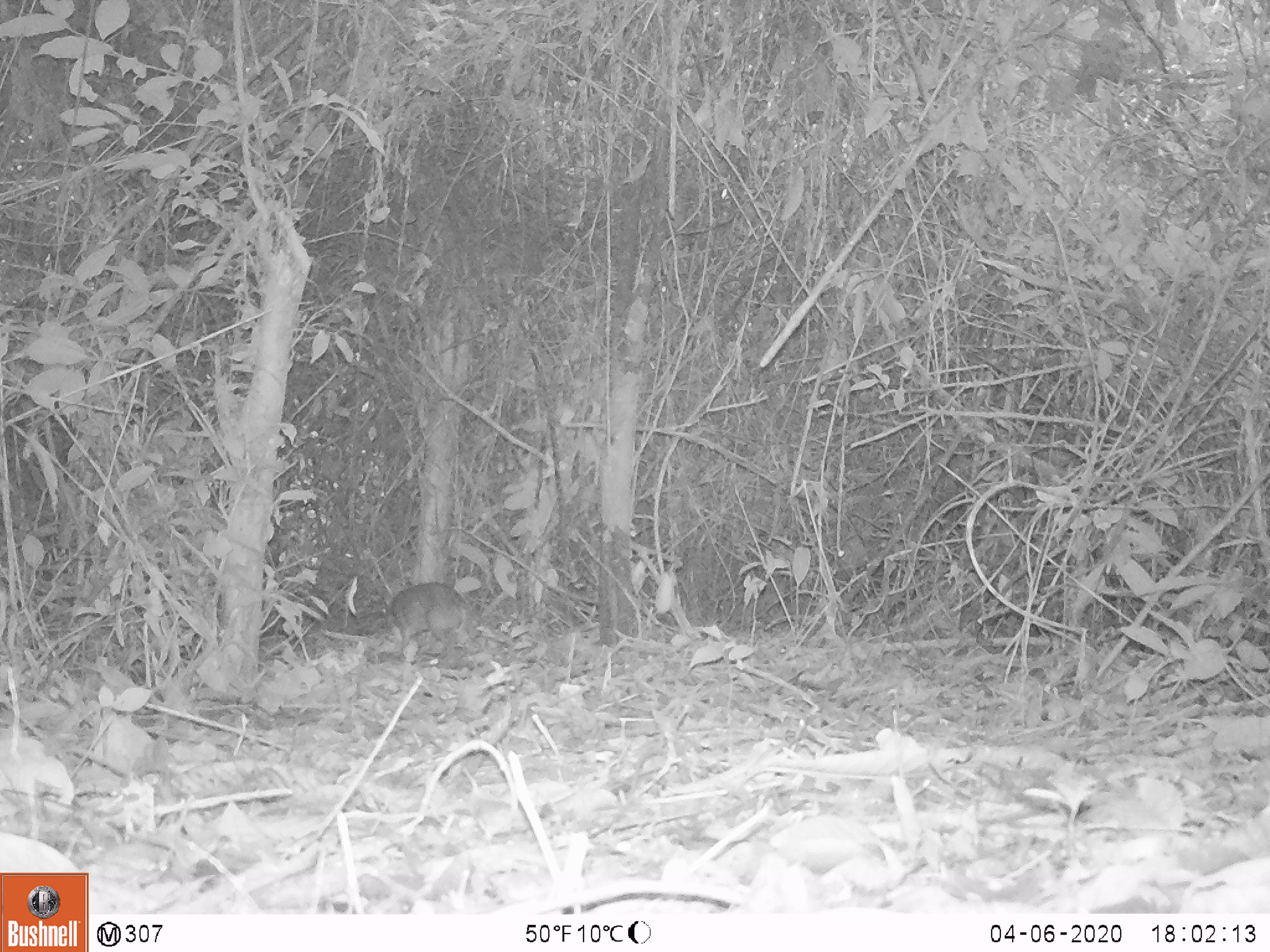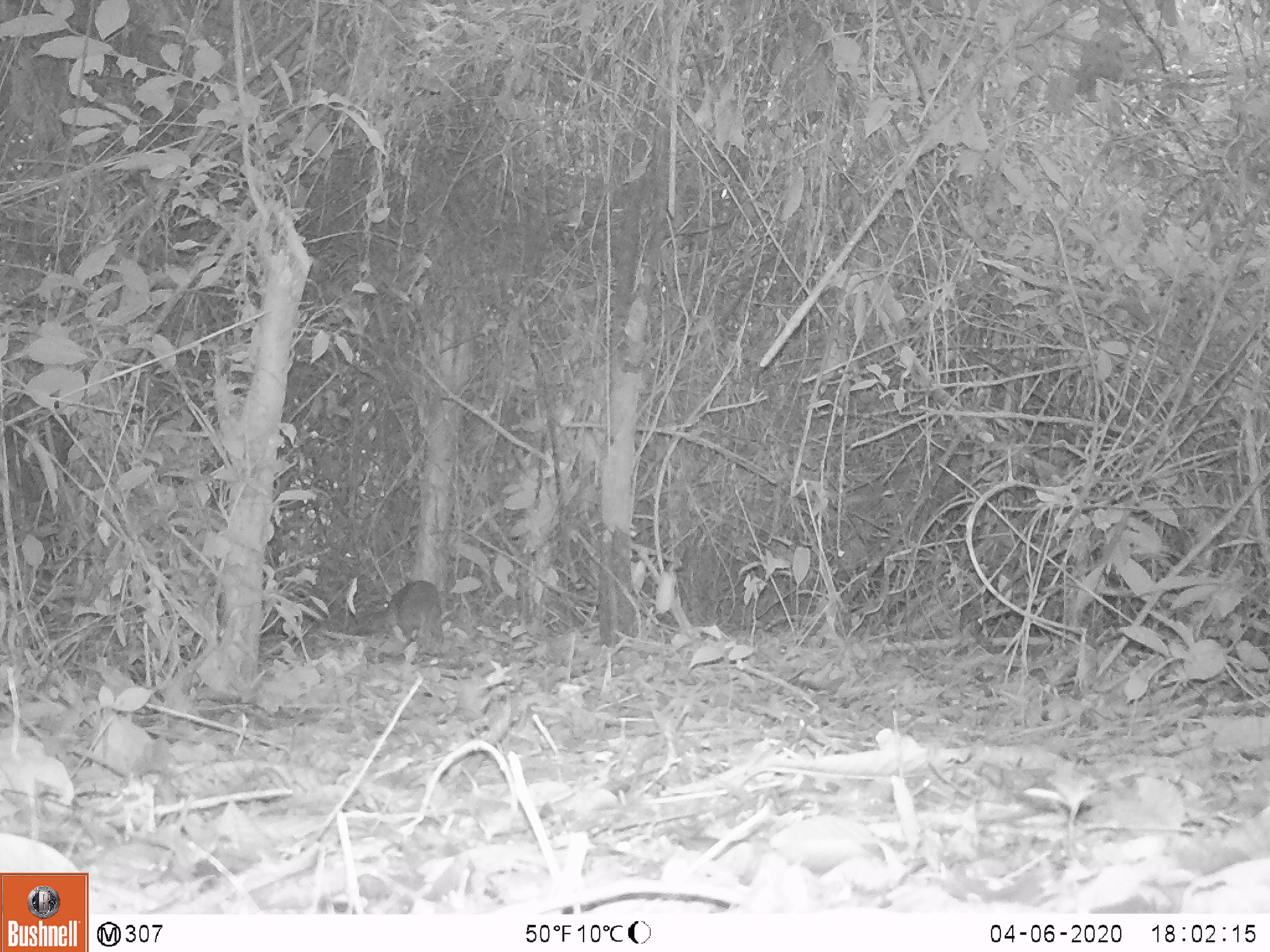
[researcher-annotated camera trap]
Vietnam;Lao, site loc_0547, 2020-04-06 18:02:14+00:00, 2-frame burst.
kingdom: Animalia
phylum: Chordata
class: Mammalia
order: Artiodactyla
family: Tragulidae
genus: Moschiola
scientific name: Moschiola meminna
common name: chevrotain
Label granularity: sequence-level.